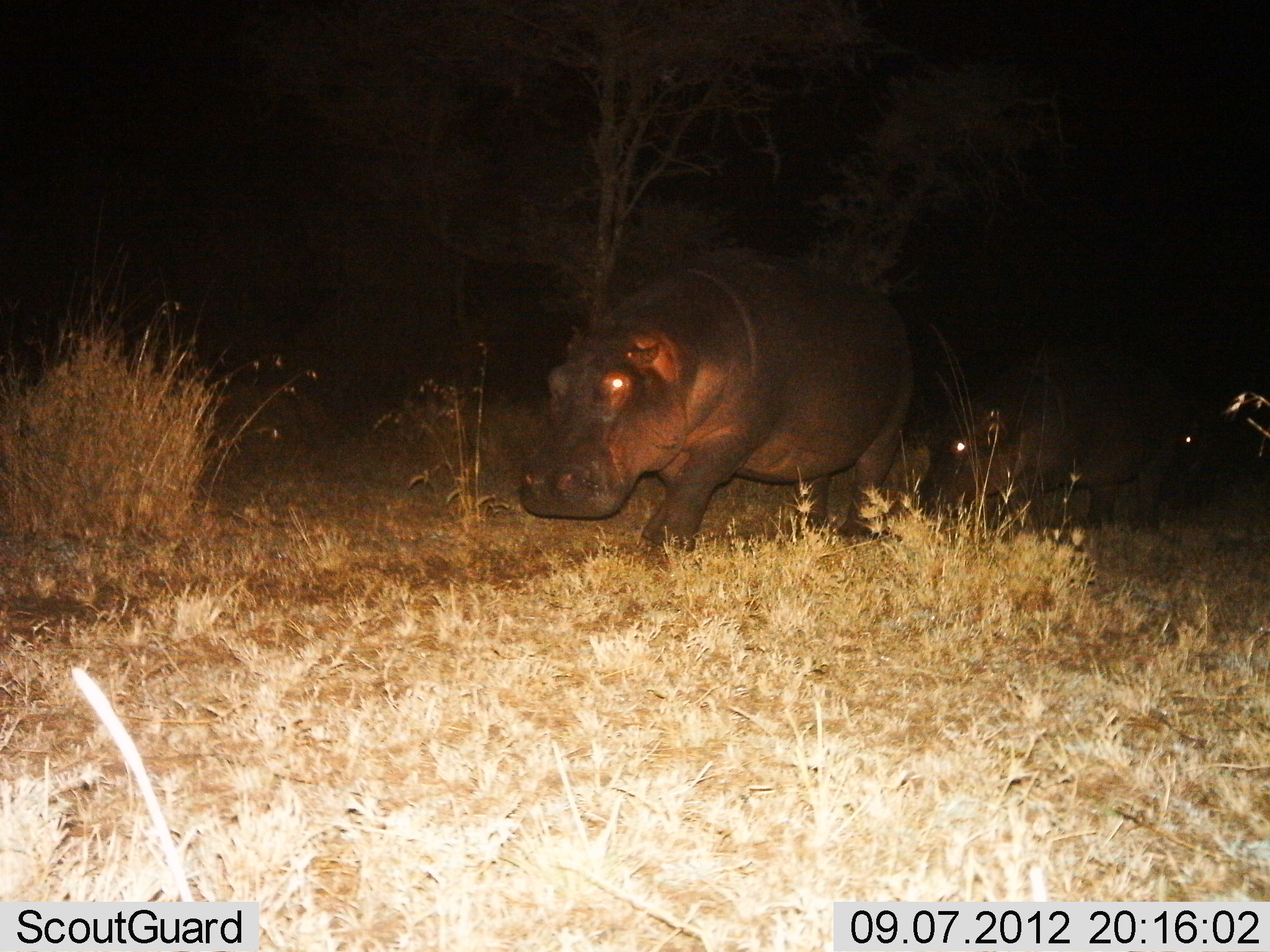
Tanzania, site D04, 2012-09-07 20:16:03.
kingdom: Animalia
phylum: Chordata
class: Mammalia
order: Artiodactyla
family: Hippopotamidae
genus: Hippopotamus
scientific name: Hippopotamus amphibius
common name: hippopotamus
Hippopotamus (Hippopotamus amphibius), count 3. Behavior (volunteer vote fractions): standing 10%, resting 0%, moving 90%, interacting 0%. Young present (vote fraction): 40%. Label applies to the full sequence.